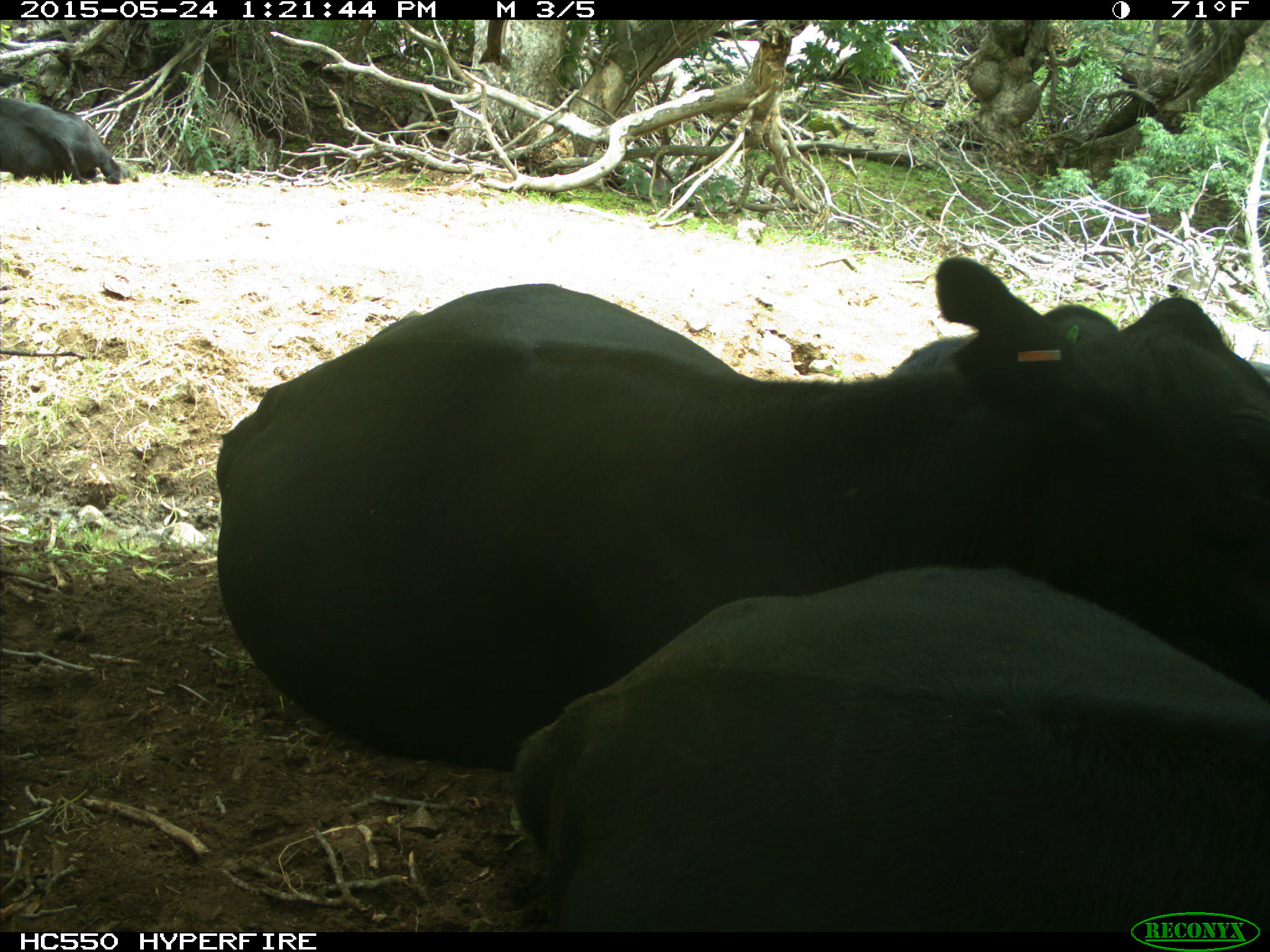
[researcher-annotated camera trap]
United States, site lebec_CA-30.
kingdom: Animalia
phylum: Chordata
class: Mammalia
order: Artiodactyla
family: Bovidae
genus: Bos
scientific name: Bos taurus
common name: domestic cow